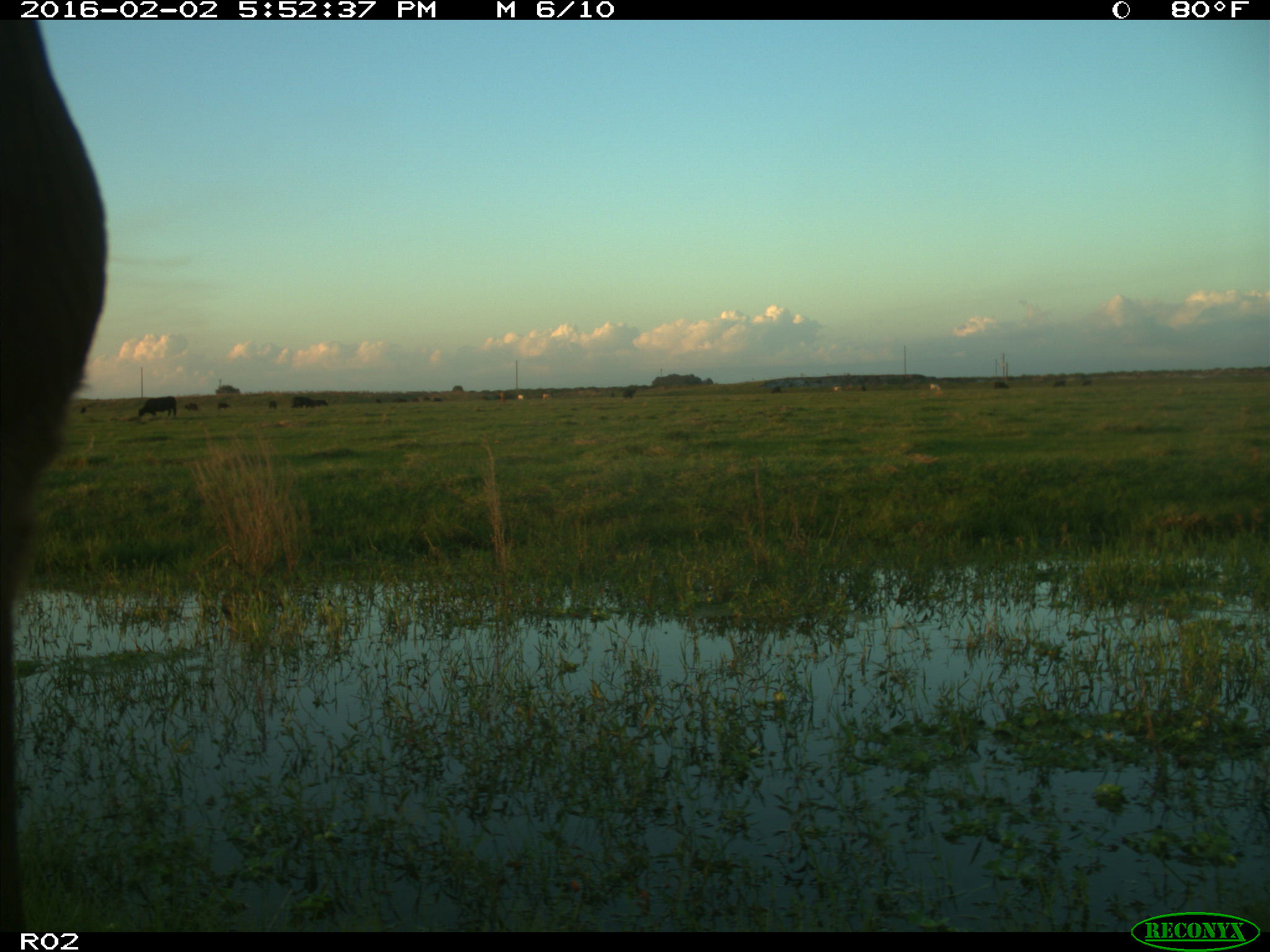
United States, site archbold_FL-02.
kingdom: Animalia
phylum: Chordata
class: Mammalia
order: Artiodactyla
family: Bovidae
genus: Bos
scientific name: Bos taurus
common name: domestic cow